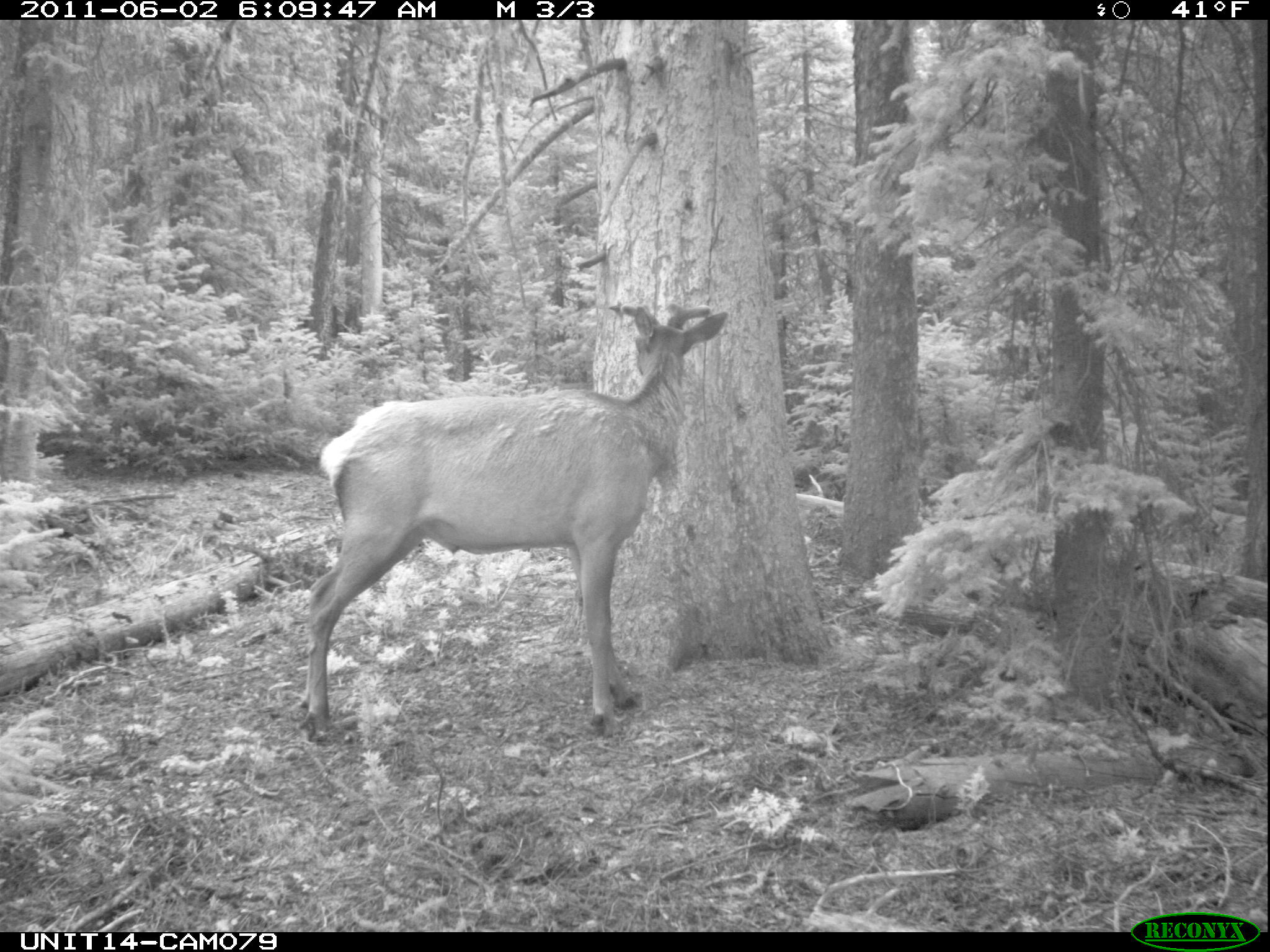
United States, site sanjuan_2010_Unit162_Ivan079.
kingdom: Animalia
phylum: Chordata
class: Mammalia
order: Artiodactyla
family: Cervidae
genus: Cervus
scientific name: Cervus elaphus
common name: red deer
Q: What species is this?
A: Cervus elaphus (red deer).